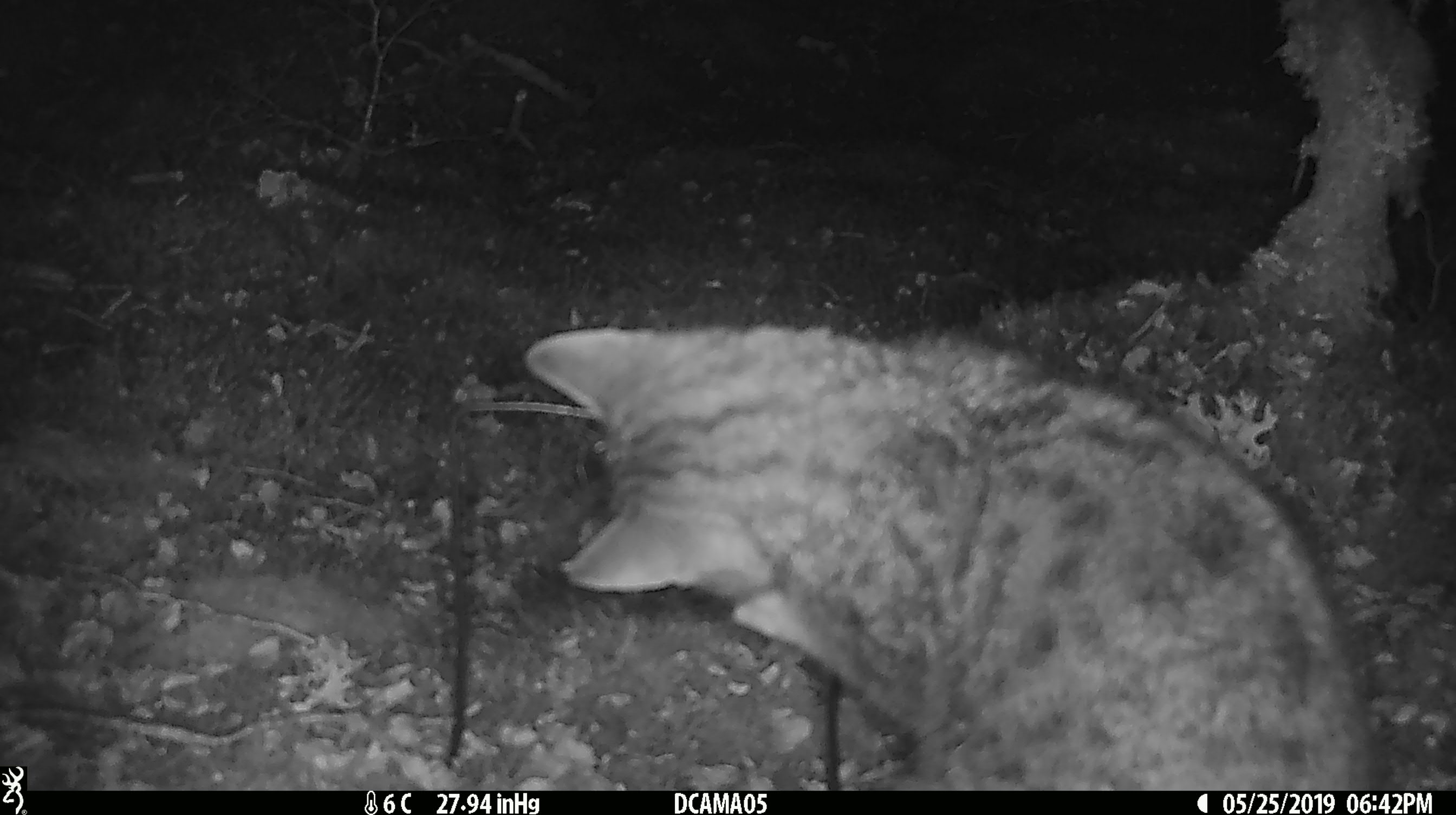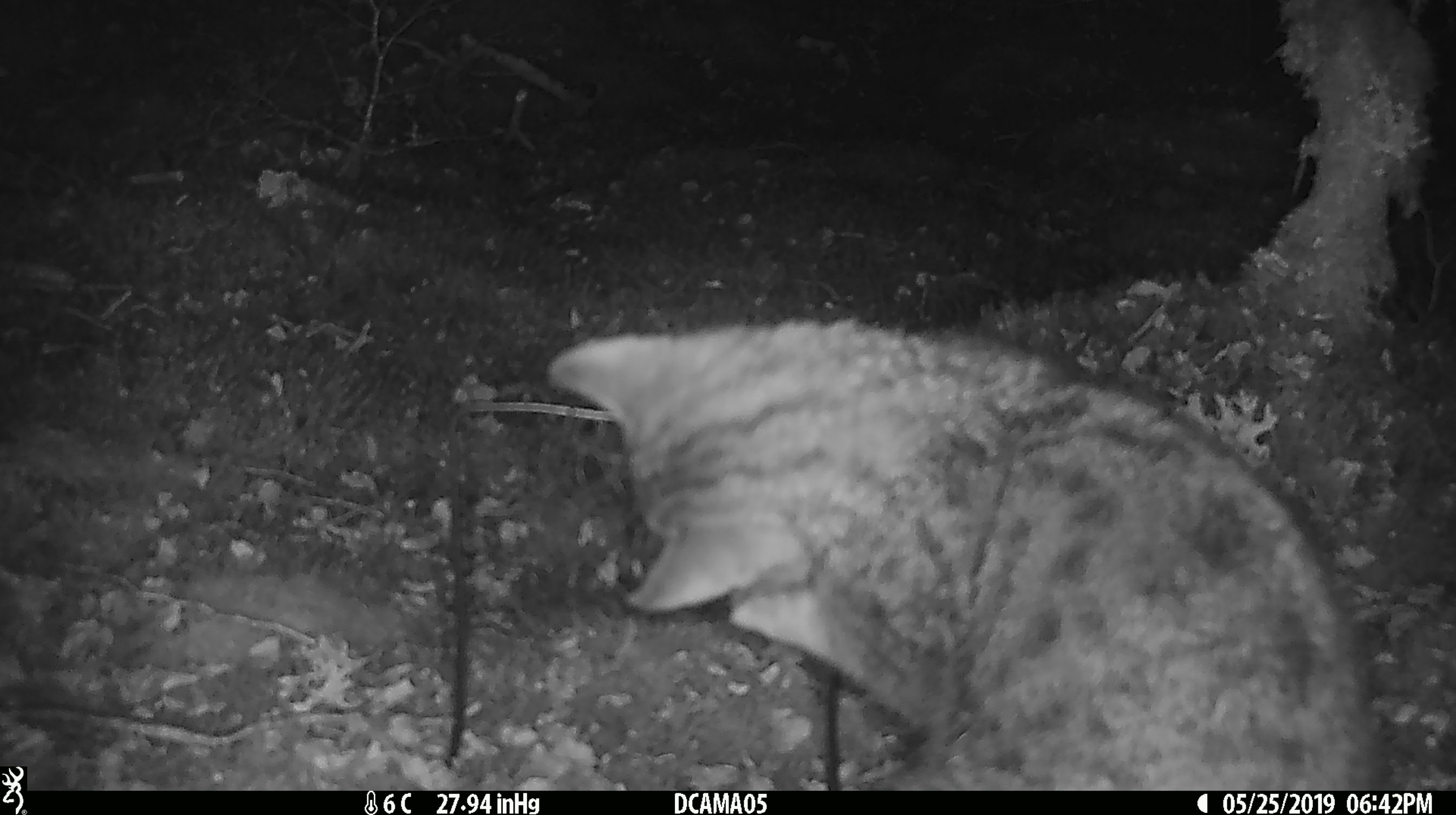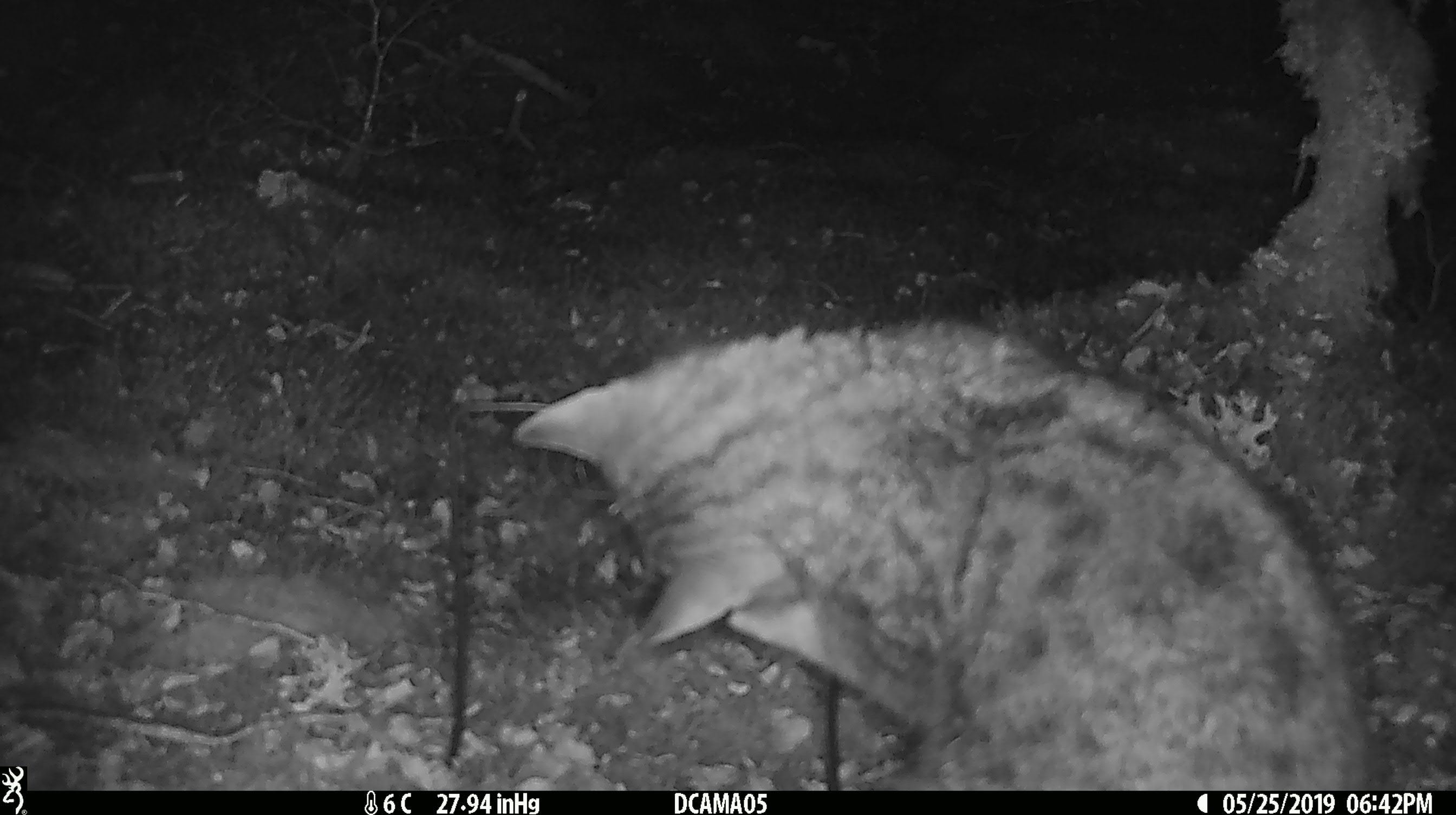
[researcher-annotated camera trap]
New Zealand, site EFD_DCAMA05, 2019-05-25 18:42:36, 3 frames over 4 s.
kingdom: Animalia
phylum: Chordata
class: Mammalia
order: Carnivora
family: Felidae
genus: Felis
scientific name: Felis catus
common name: domestic cat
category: cat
Cat (domestic cat) (Felis catus).